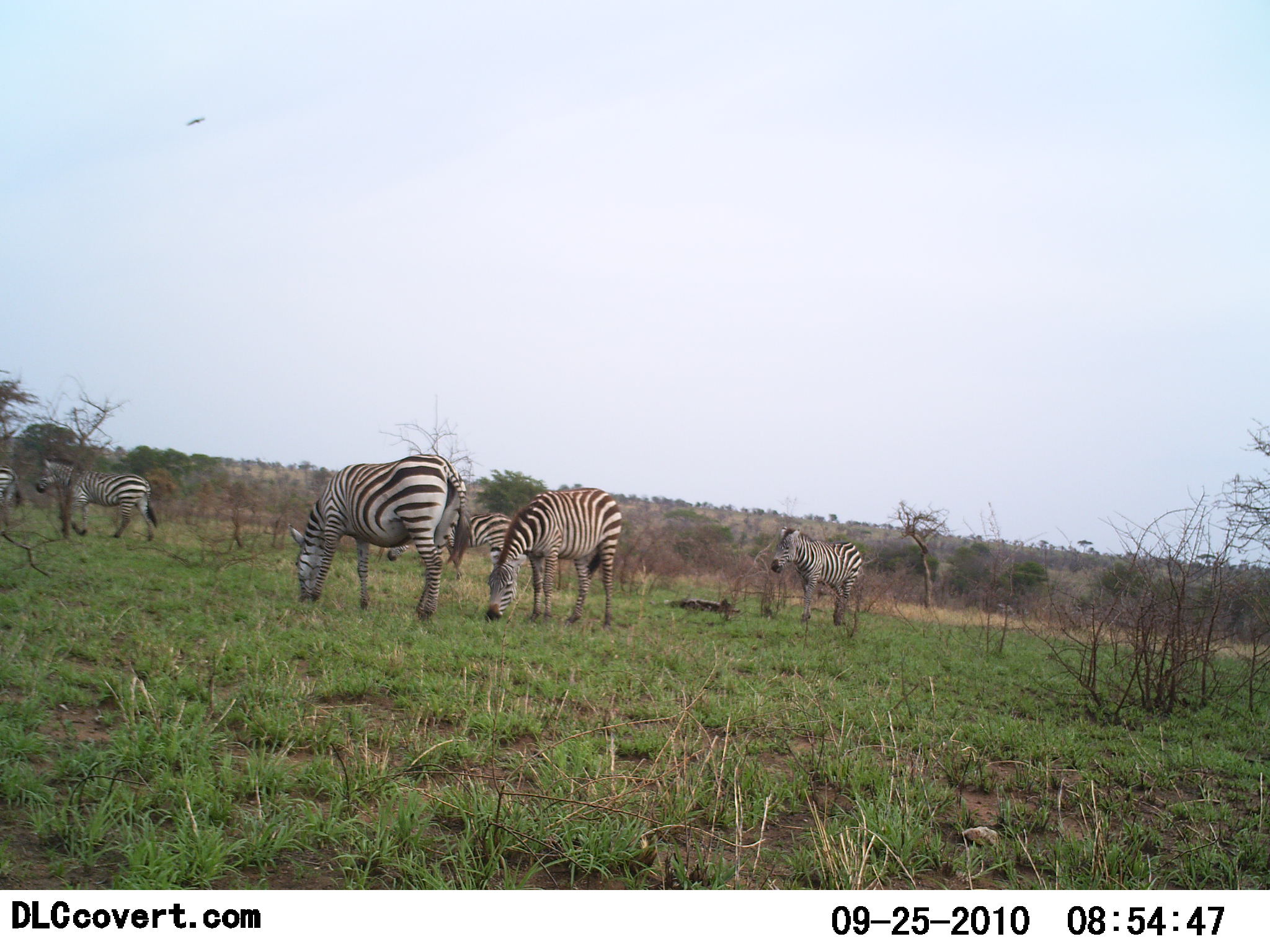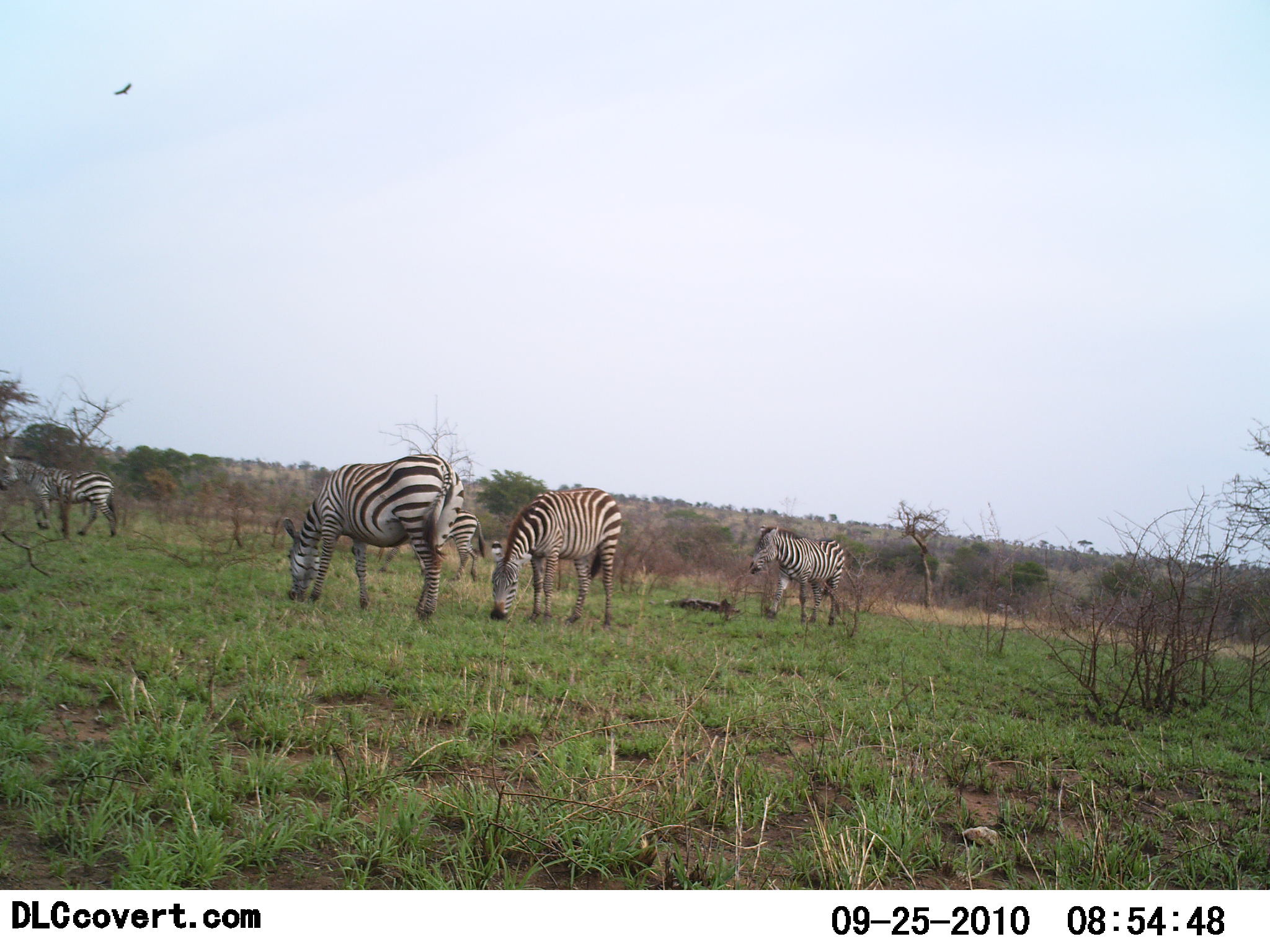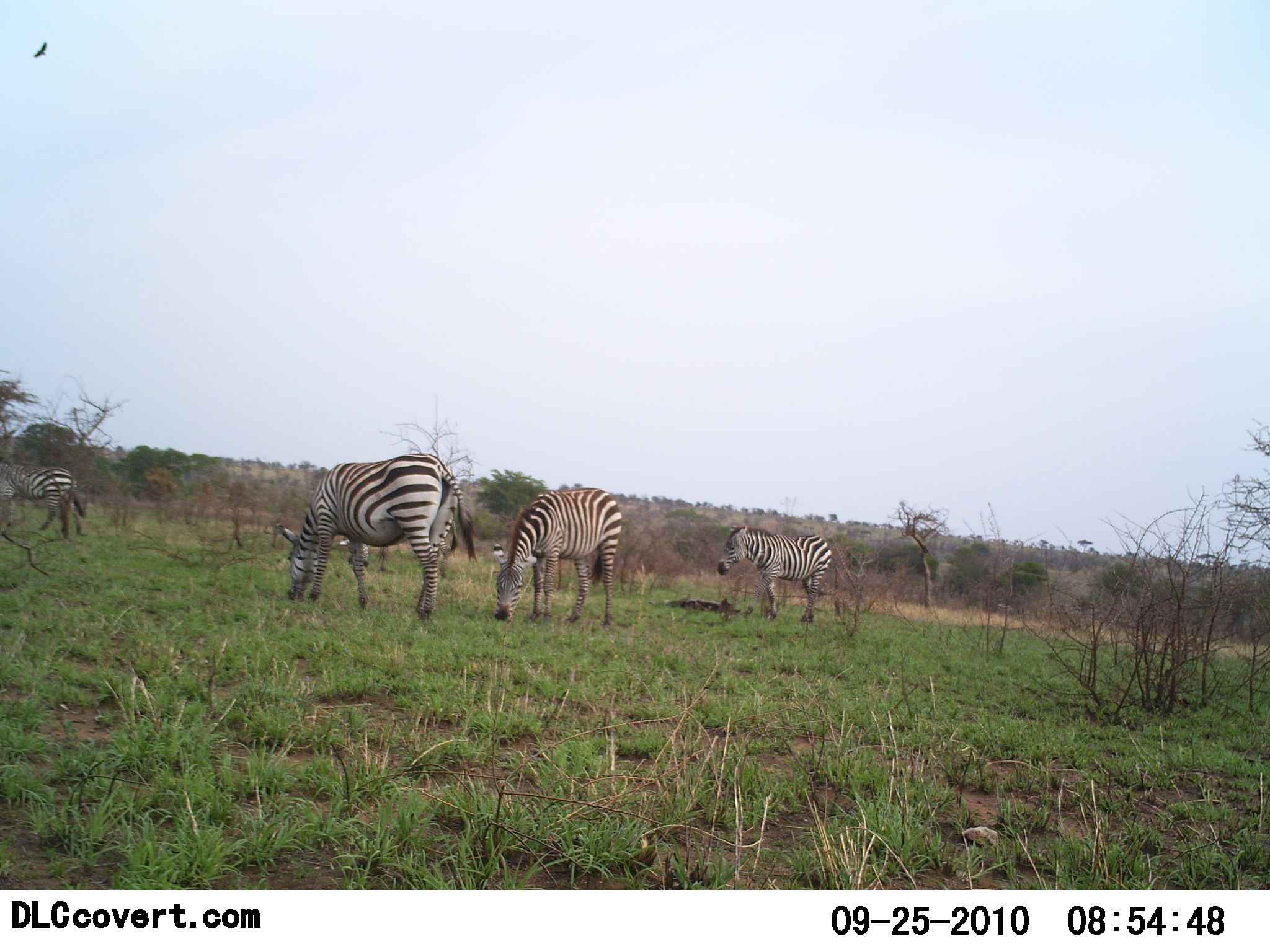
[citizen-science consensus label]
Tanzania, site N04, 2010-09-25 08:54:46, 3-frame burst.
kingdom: Animalia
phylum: Chordata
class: Mammalia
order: Perissodactyla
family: Equidae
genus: Equus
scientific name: Equus quagga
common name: plains zebra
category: zebra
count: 6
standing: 26%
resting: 0%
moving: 47%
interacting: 0%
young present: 0%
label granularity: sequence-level